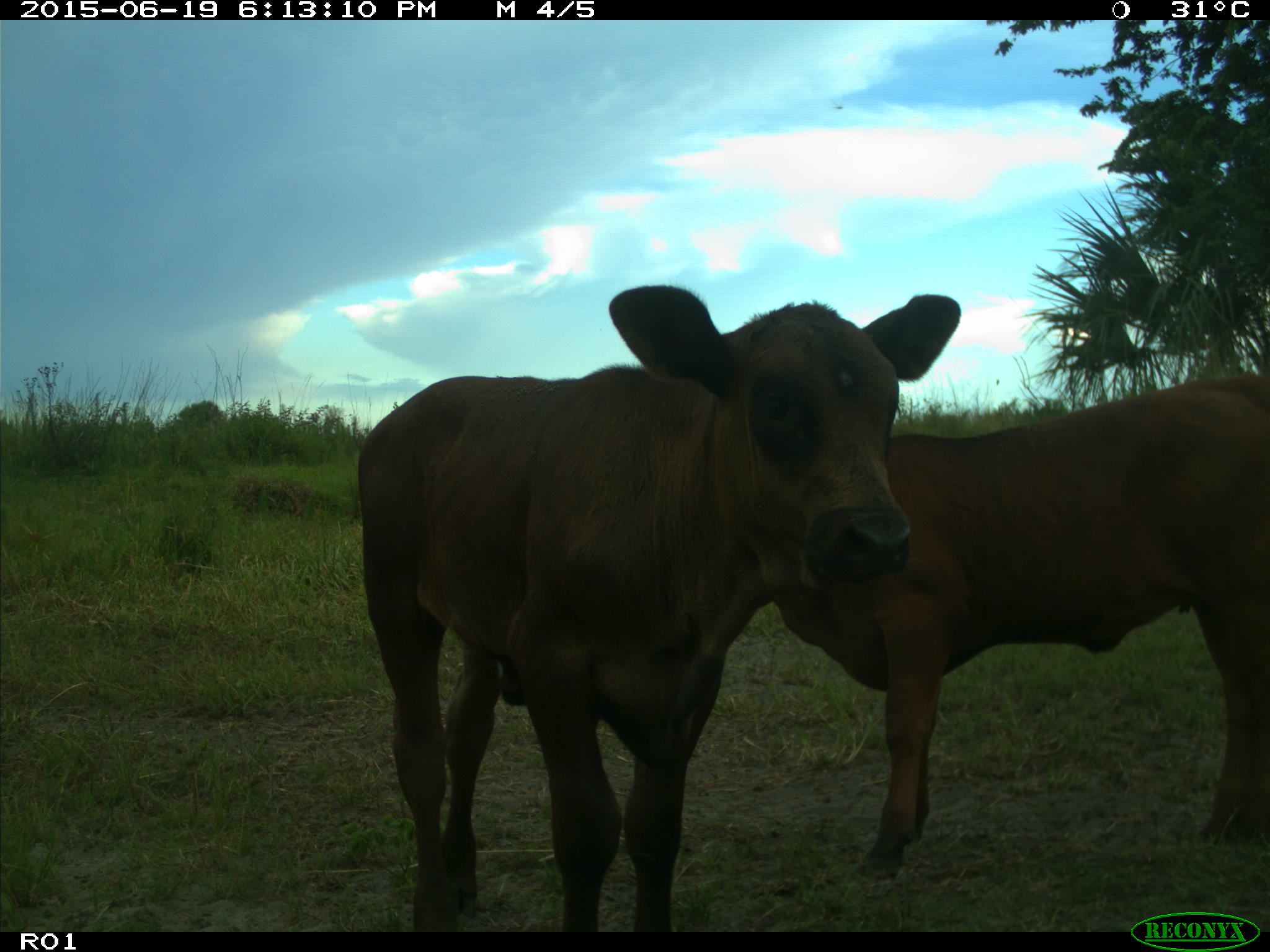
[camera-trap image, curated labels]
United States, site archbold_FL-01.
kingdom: Animalia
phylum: Chordata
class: Mammalia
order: Artiodactyla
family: Bovidae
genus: Bos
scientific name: Bos taurus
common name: domestic cow